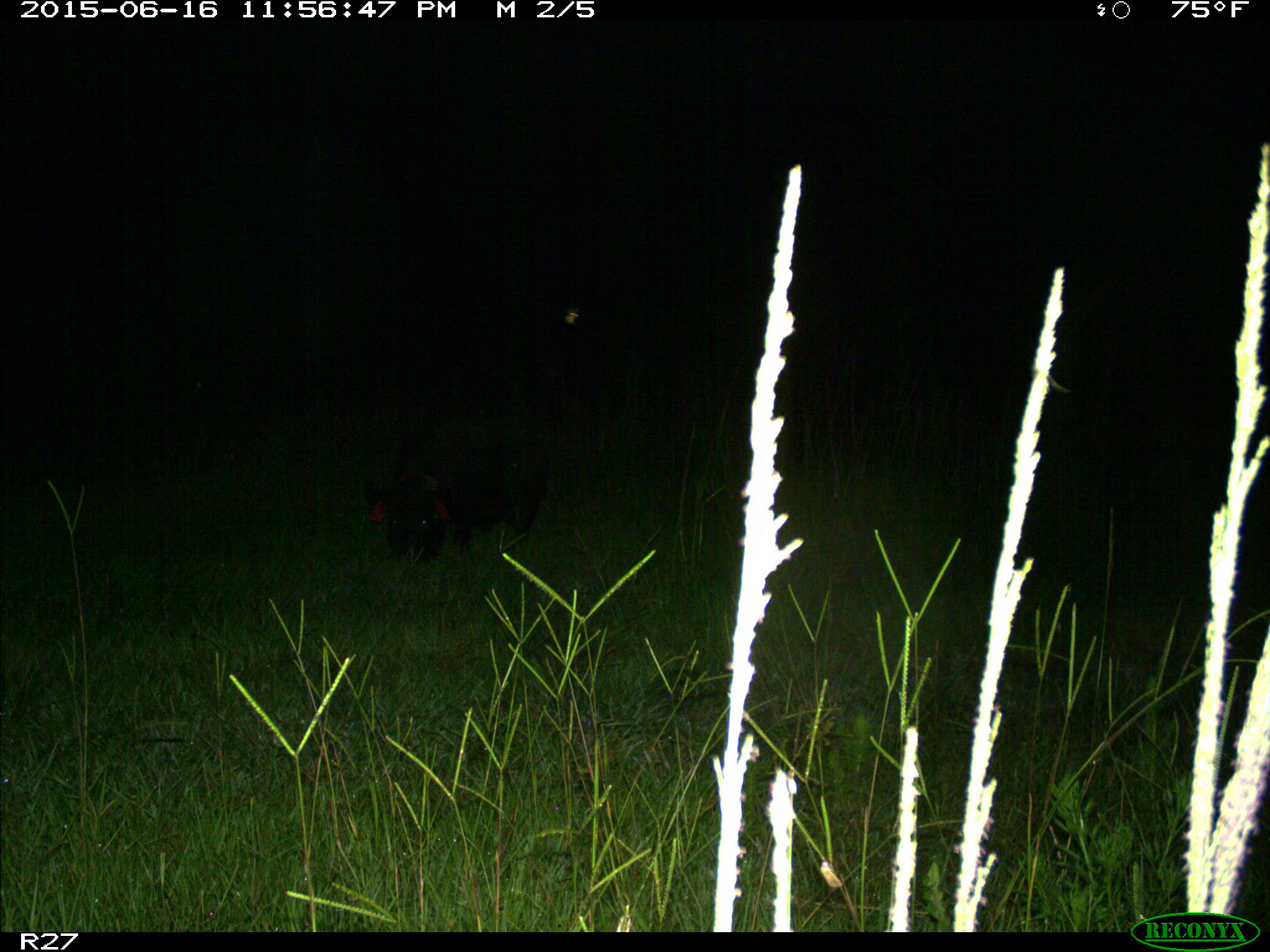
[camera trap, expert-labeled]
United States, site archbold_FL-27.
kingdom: Animalia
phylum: Chordata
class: Mammalia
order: Artiodactyla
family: Suidae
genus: Sus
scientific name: Sus scrofa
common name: wild boar